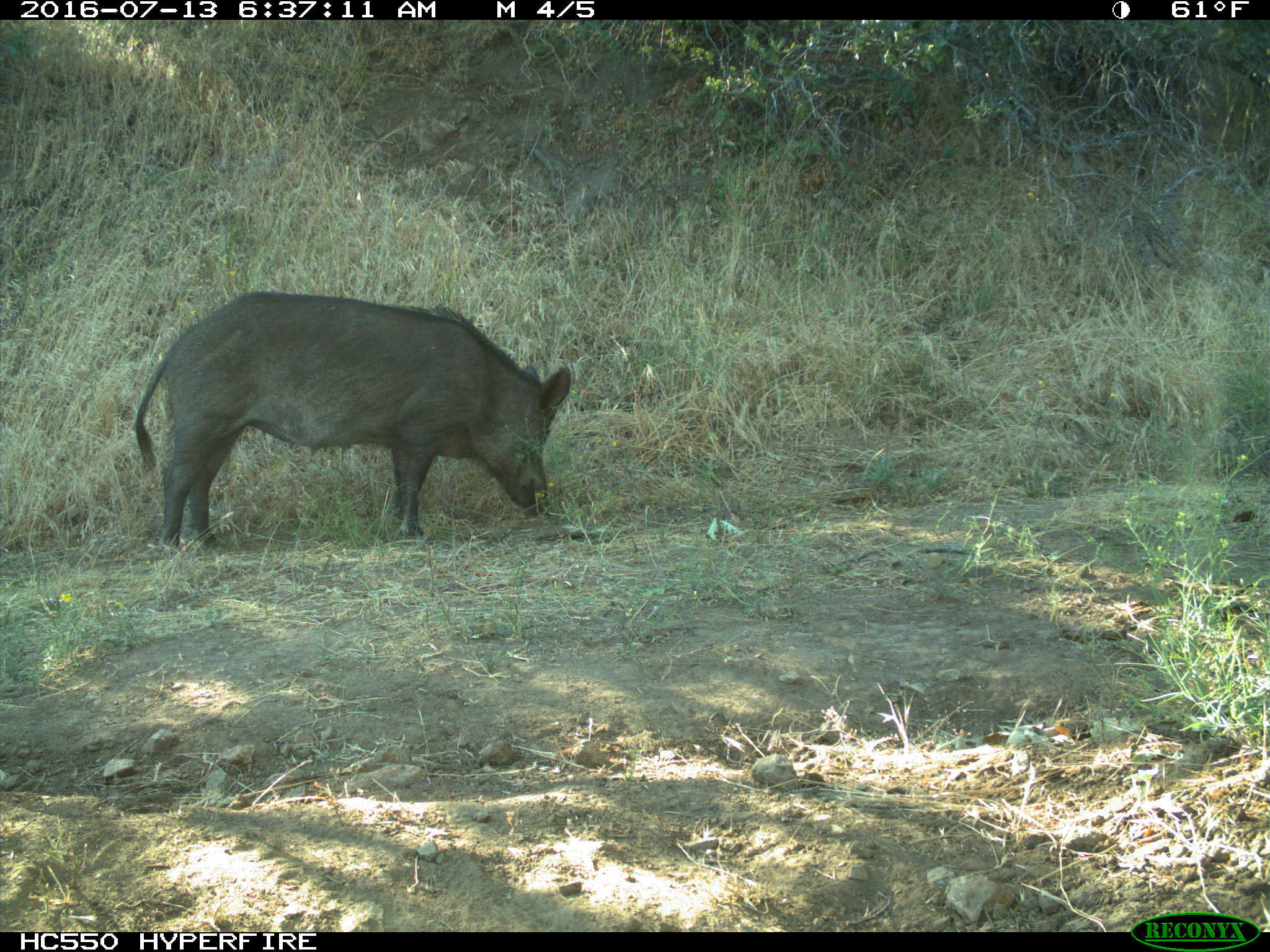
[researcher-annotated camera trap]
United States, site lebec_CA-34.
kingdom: Animalia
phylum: Chordata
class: Mammalia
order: Artiodactyla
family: Suidae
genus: Sus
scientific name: Sus scrofa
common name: wild boar